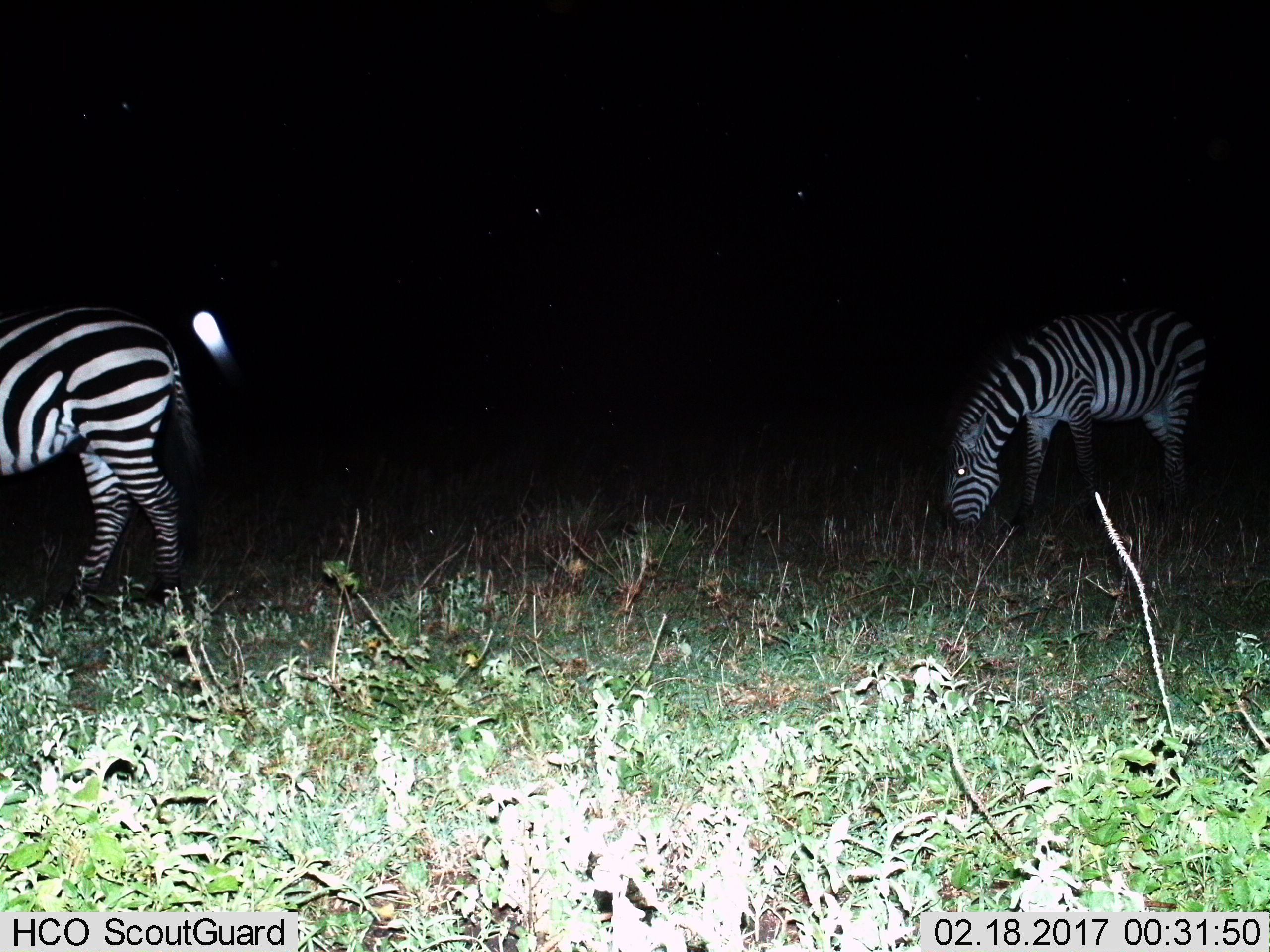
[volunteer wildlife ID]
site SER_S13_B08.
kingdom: Animalia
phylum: Chordata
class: Mammalia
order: Perissodactyla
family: Equidae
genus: Equus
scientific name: Equus quagga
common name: plains zebra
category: zebraplains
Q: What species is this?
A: Zebraplains (plains zebra) (Equus quagga).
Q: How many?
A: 2.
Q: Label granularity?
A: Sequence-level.